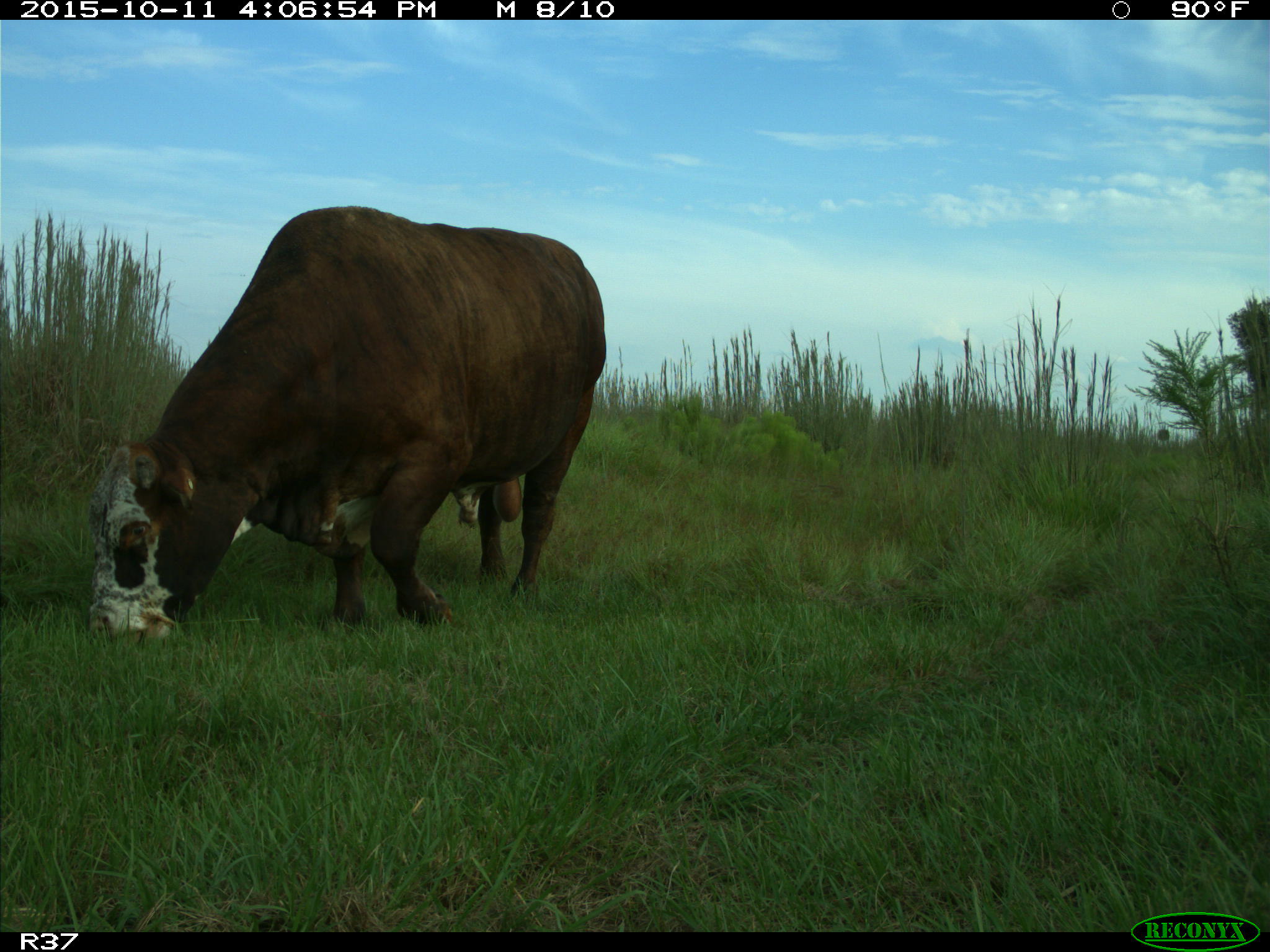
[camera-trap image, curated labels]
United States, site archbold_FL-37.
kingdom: Animalia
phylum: Chordata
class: Mammalia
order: Artiodactyla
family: Bovidae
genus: Bos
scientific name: Bos taurus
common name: domestic cow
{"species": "Bos taurus (domestic cow)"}